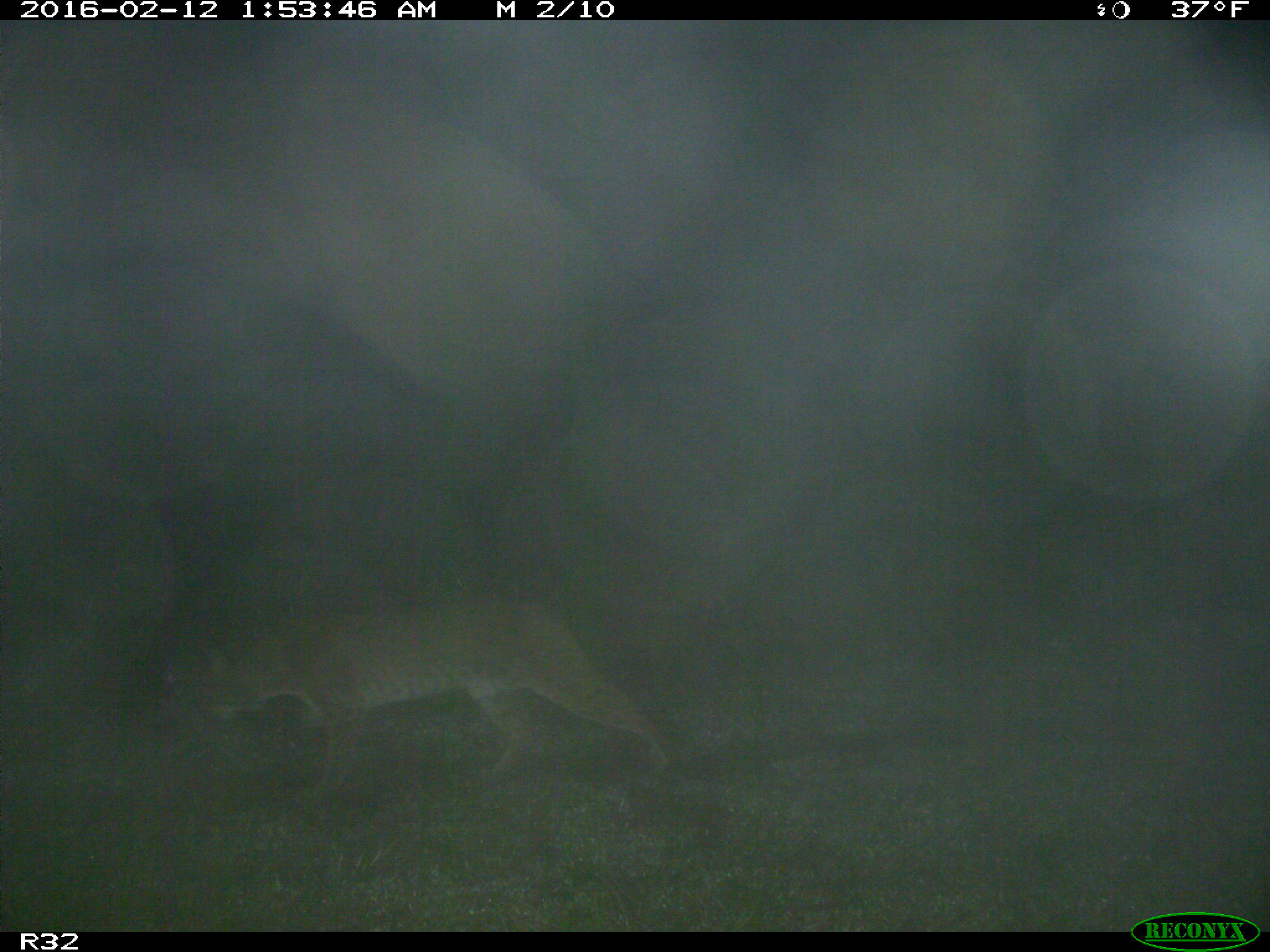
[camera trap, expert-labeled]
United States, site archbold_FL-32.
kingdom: Animalia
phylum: Chordata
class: Mammalia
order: Carnivora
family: Felidae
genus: Lynx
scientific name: Lynx rufus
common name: bobcat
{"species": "Lynx rufus (bobcat)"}